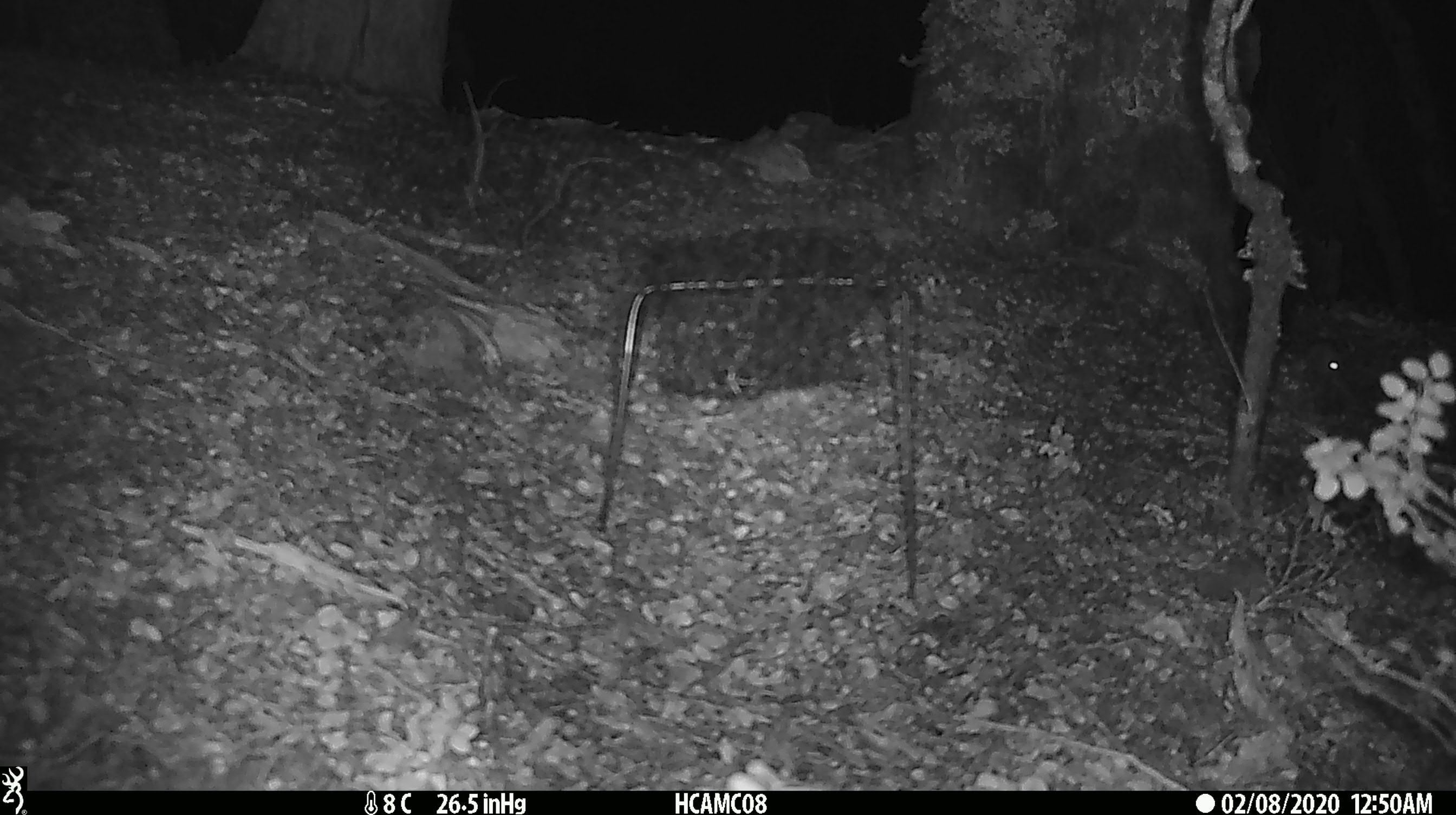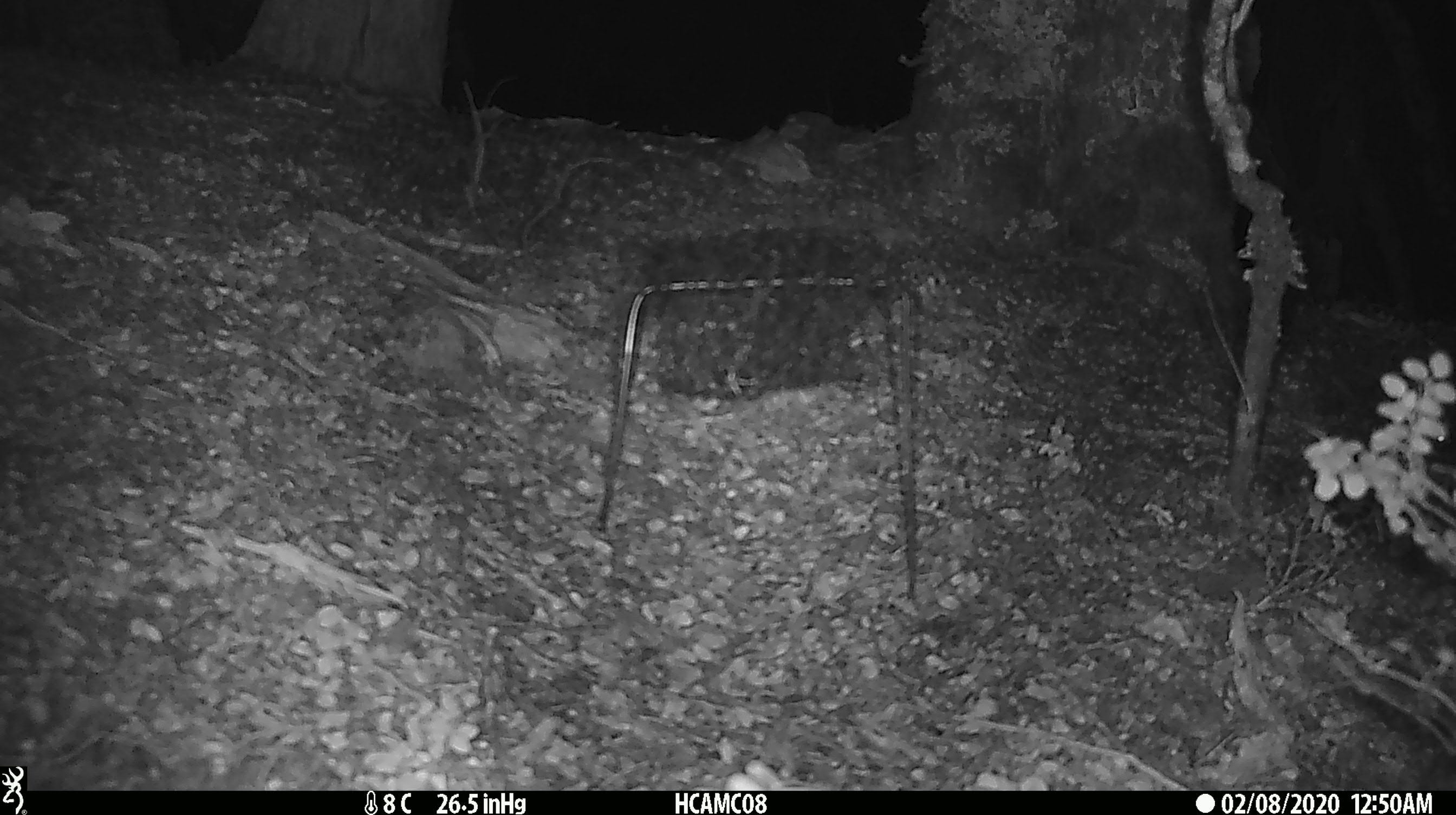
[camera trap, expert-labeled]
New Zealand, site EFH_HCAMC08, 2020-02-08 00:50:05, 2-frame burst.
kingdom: Animalia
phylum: Chordata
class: Mammalia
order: Rodentia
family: Muridae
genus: Mus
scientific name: Mus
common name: mouse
Mouse (Mus).